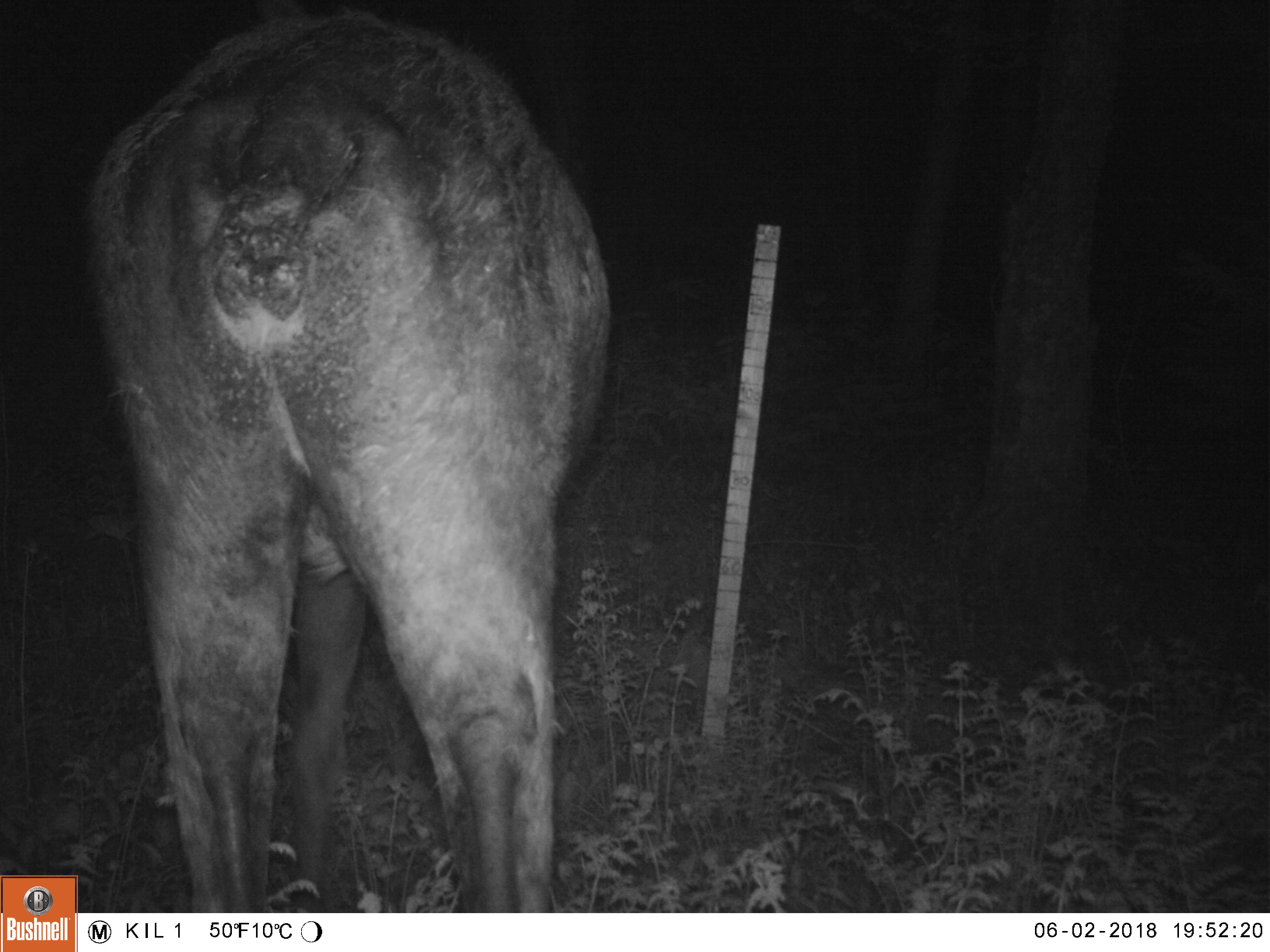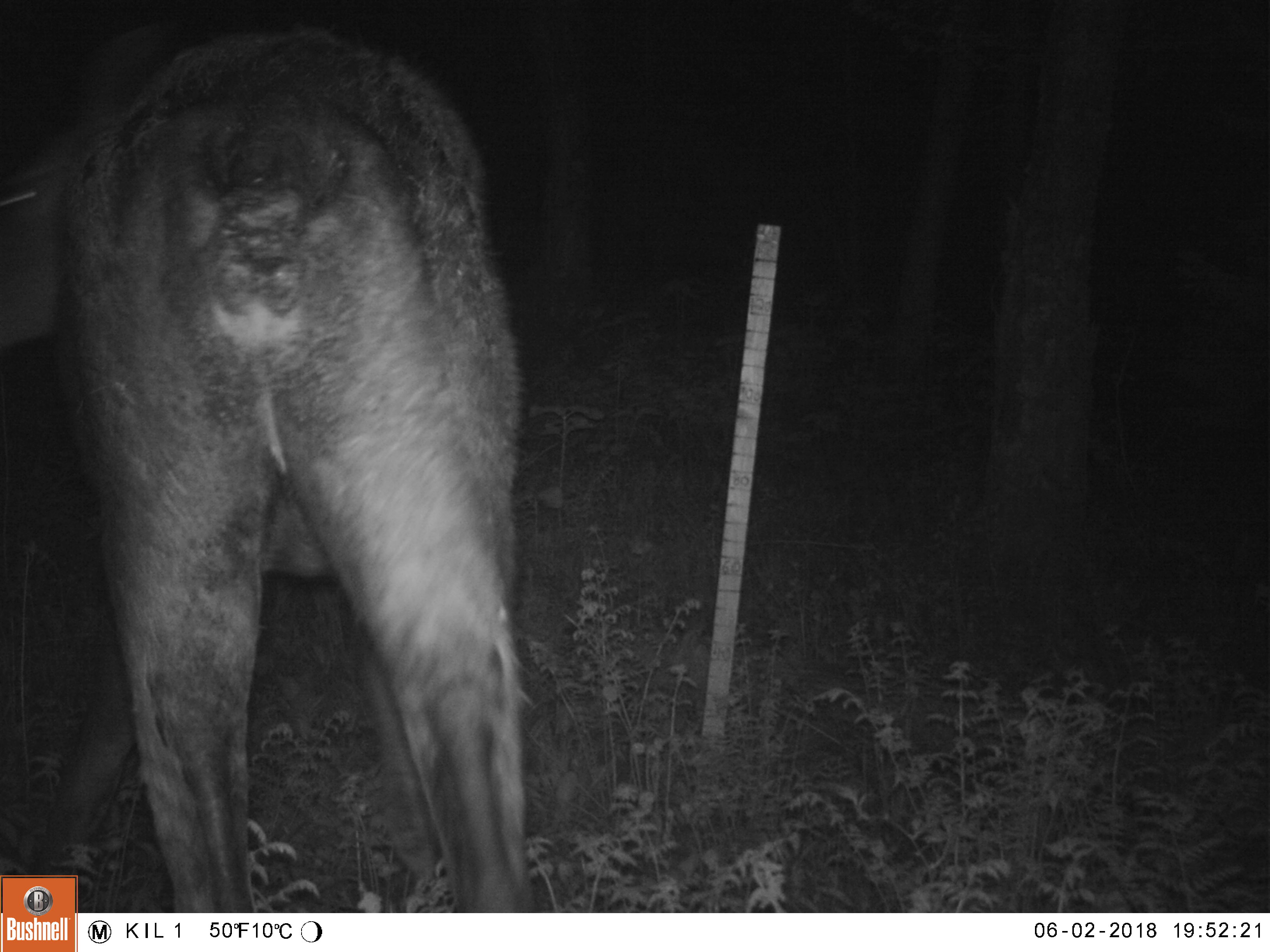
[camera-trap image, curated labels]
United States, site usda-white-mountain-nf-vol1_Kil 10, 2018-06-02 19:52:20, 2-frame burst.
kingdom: Animalia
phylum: Chordata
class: Mammalia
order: Artiodactyla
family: Cervidae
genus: Alces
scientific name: Alces alces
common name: moose